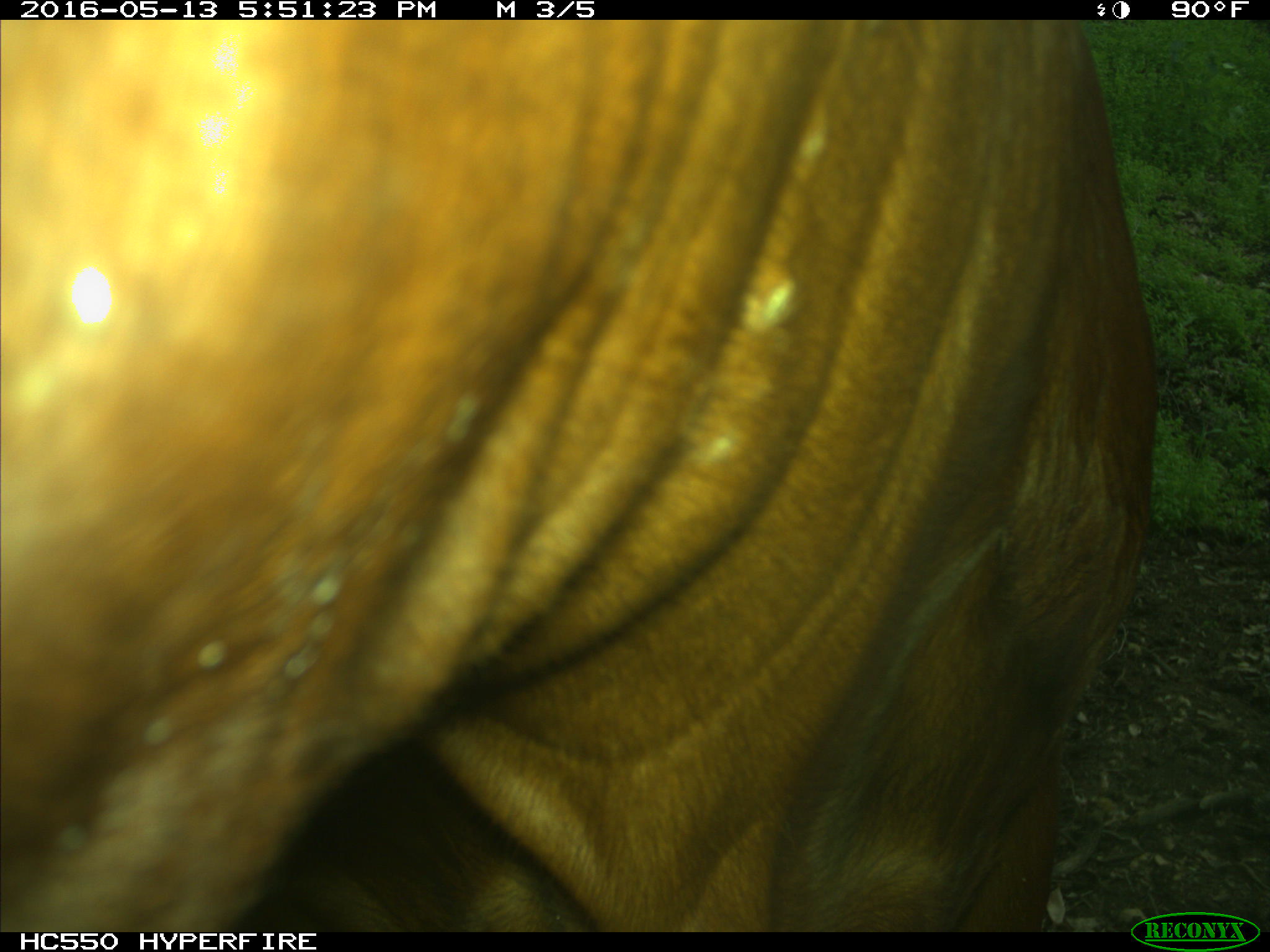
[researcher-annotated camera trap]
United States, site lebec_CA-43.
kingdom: Animalia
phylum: Chordata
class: Mammalia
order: Artiodactyla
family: Bovidae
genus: Bos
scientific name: Bos taurus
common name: domestic cow